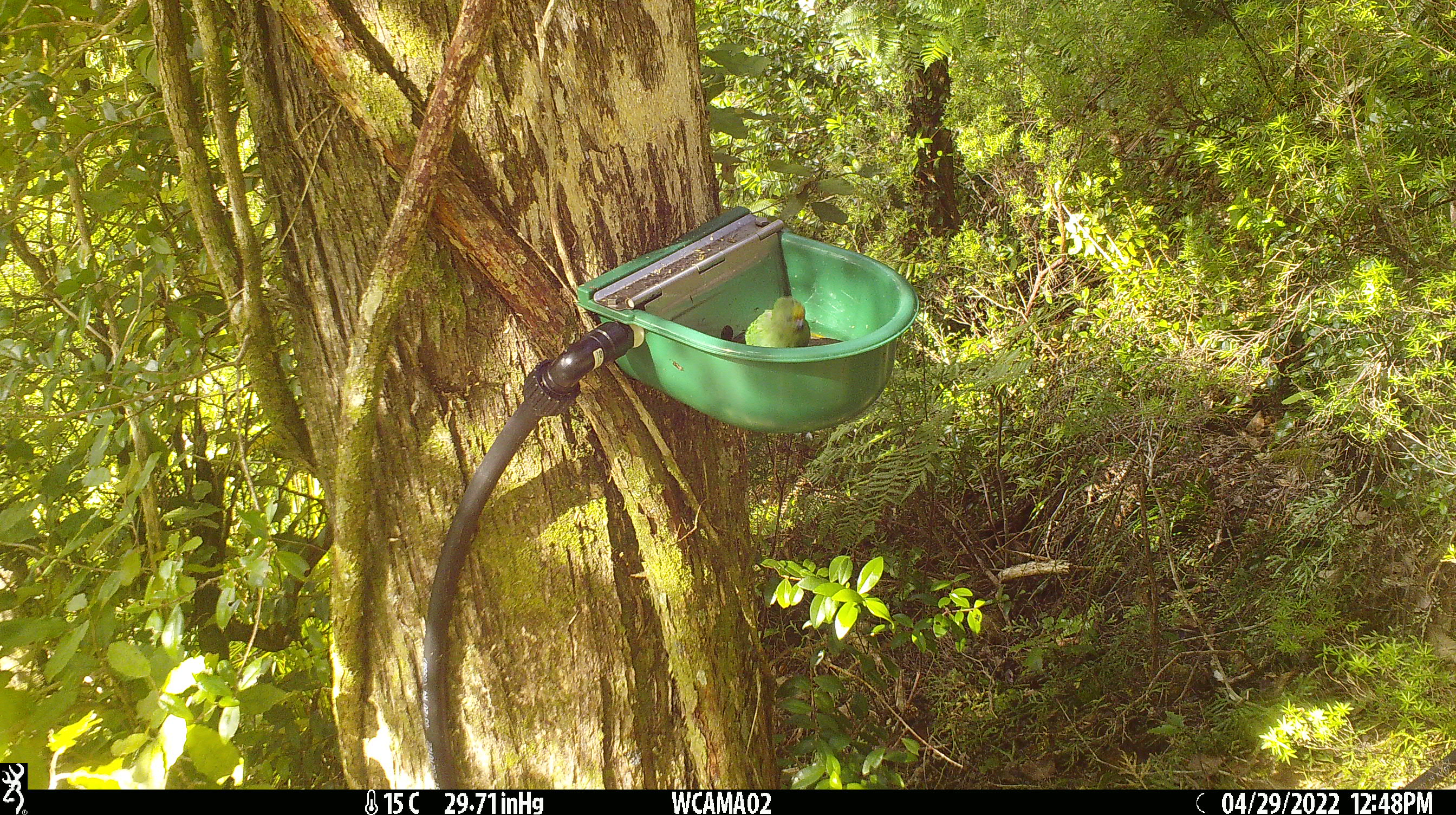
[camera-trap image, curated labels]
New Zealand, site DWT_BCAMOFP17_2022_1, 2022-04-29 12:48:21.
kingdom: Animalia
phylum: Chordata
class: Aves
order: Psittaciformes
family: Psittaculidae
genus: Cyanoramphus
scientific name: Cyanoramphus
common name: parakeet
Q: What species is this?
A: Parakeet (Cyanoramphus).